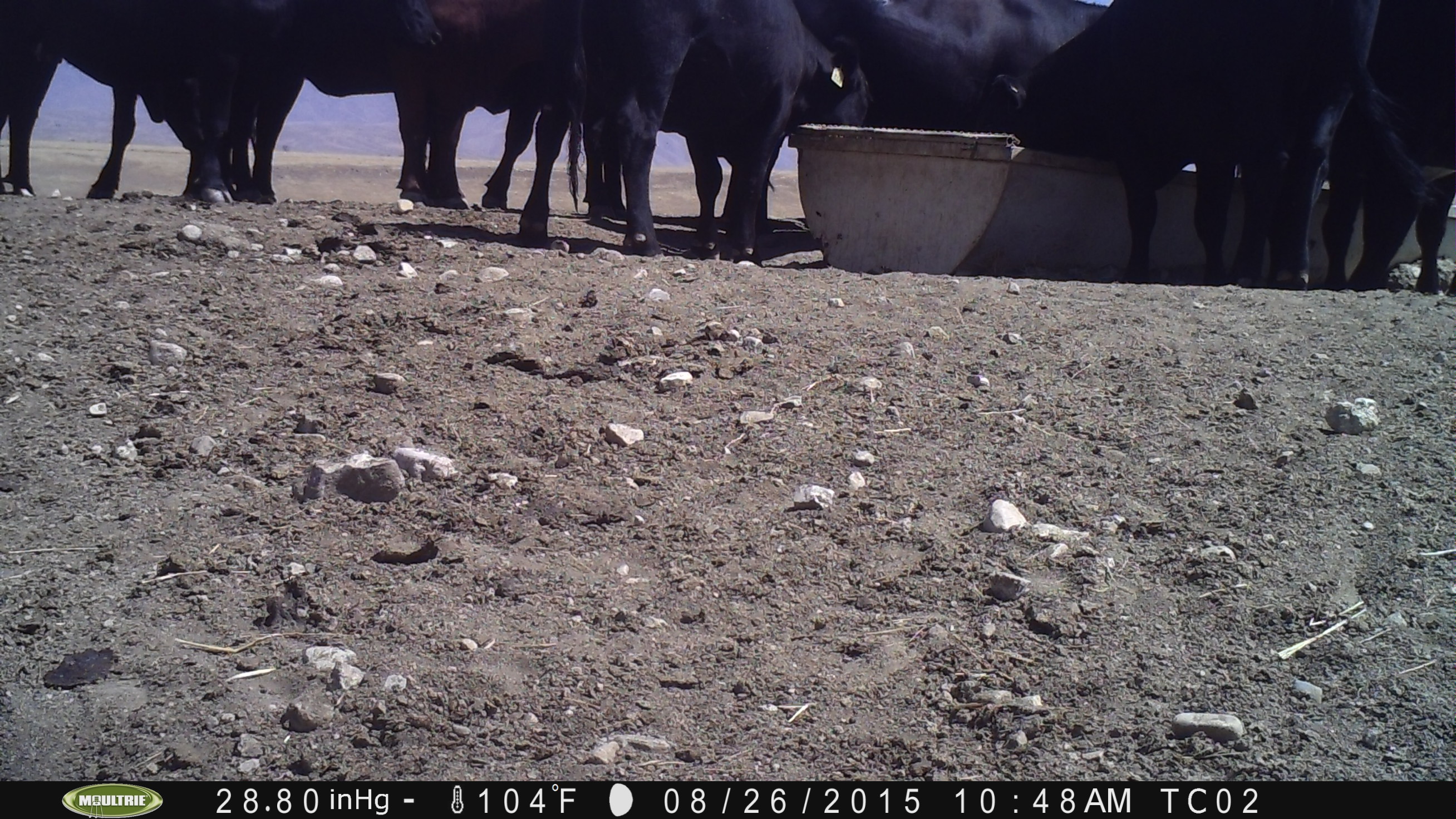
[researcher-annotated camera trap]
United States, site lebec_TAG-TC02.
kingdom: Animalia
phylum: Chordata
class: Mammalia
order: Artiodactyla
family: Bovidae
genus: Bos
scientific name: Bos taurus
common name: domestic cow